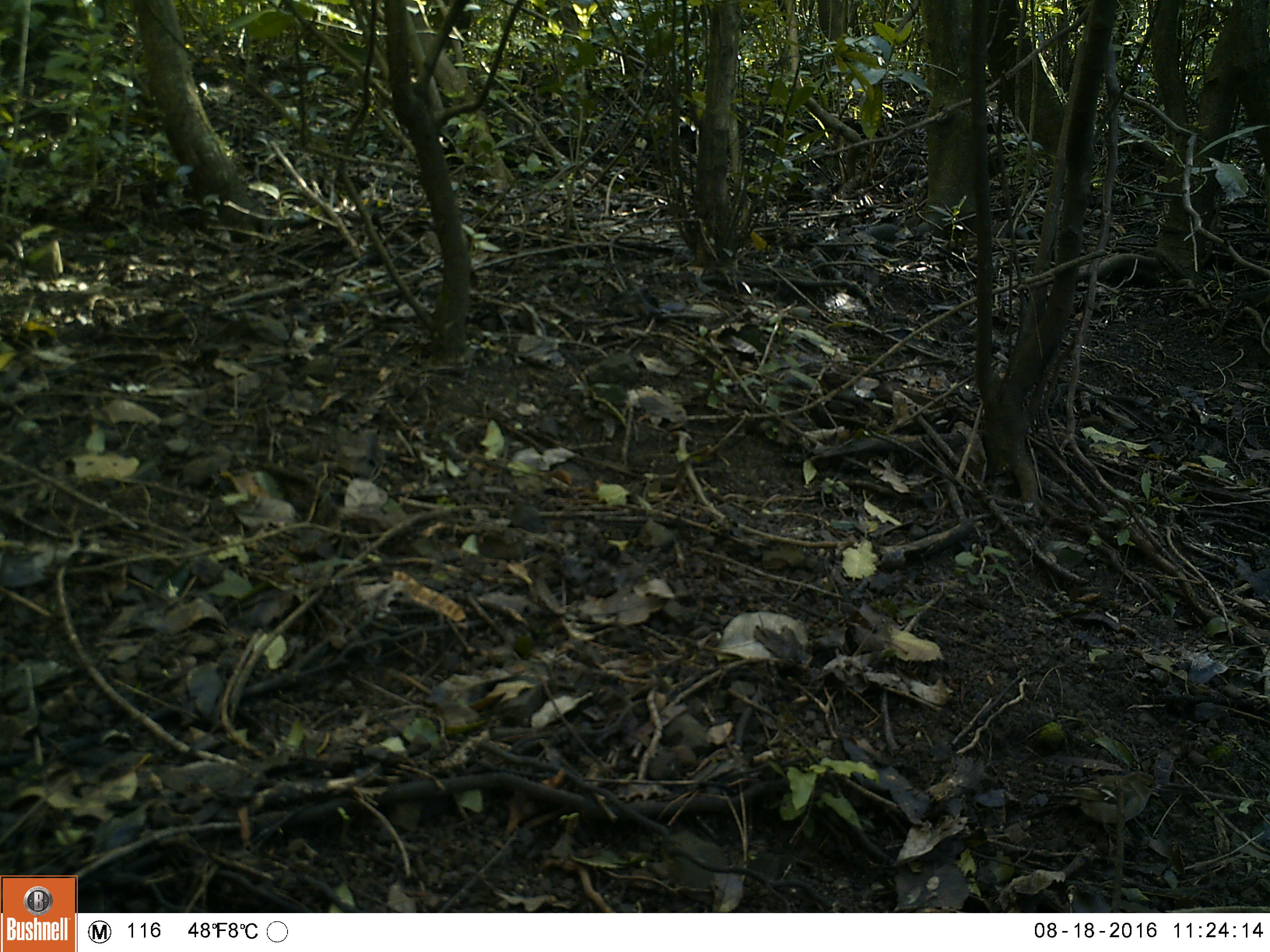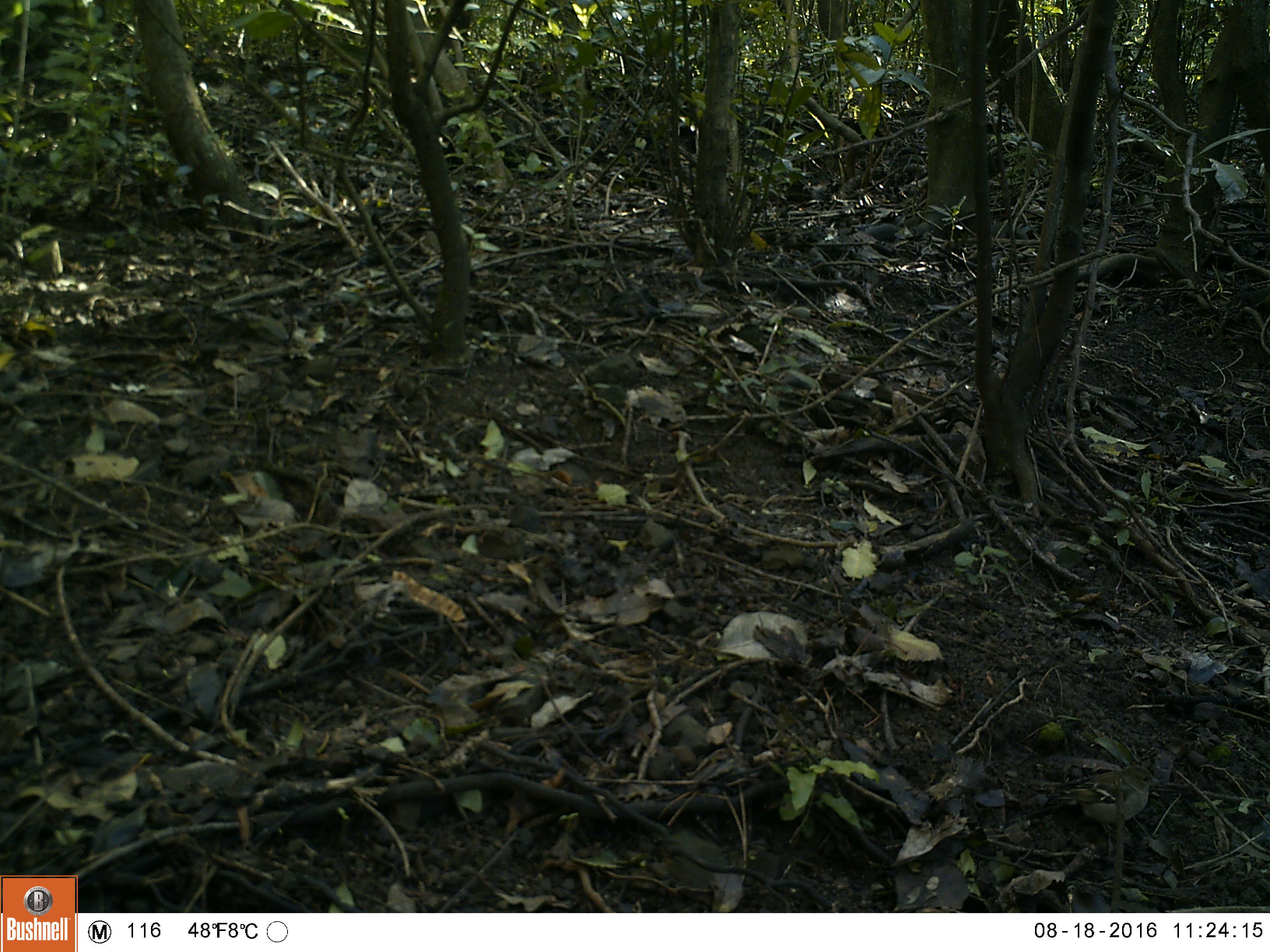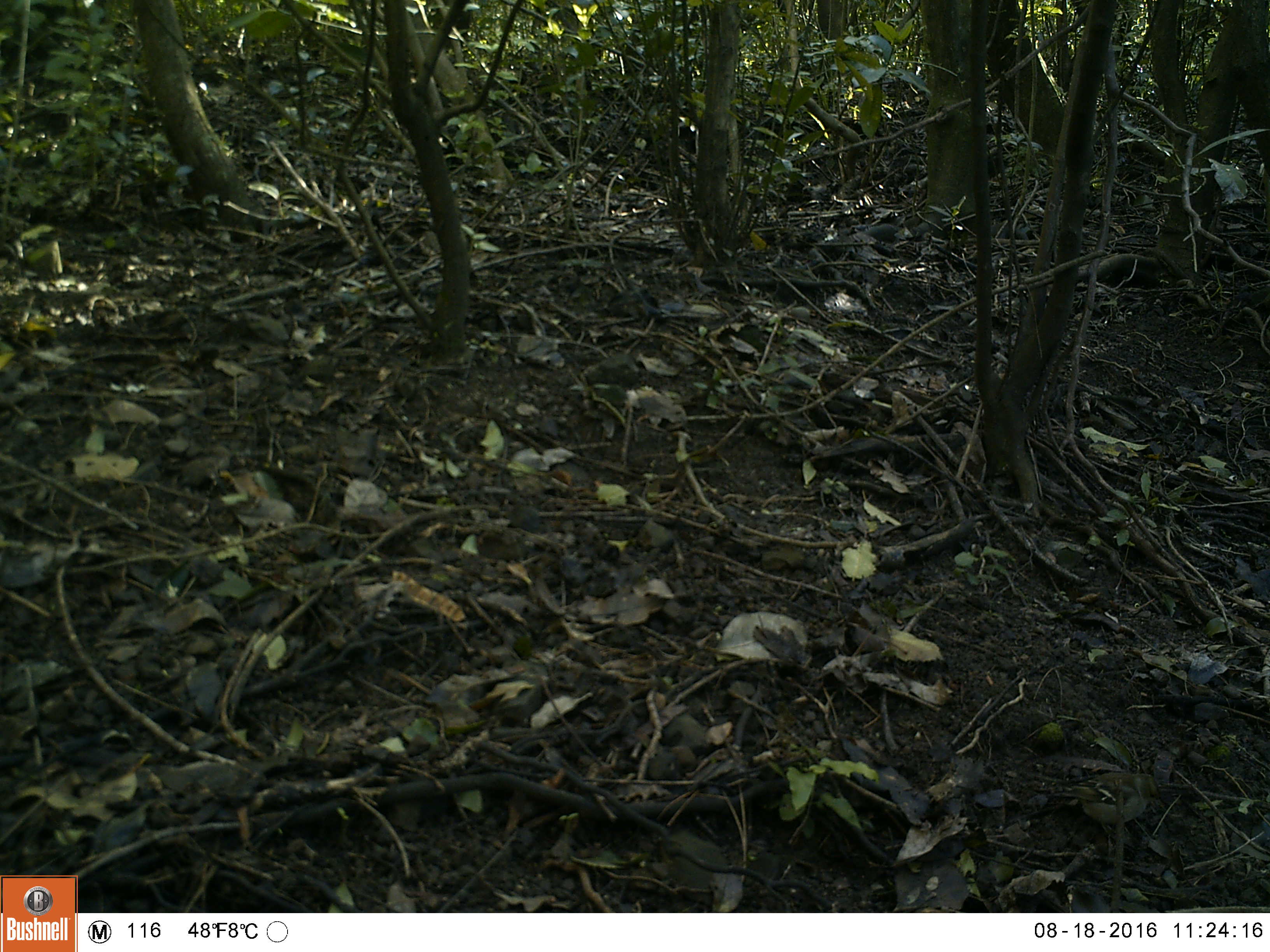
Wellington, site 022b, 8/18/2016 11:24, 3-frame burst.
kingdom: Animalia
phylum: Chordata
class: Aves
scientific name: Aves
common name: bird